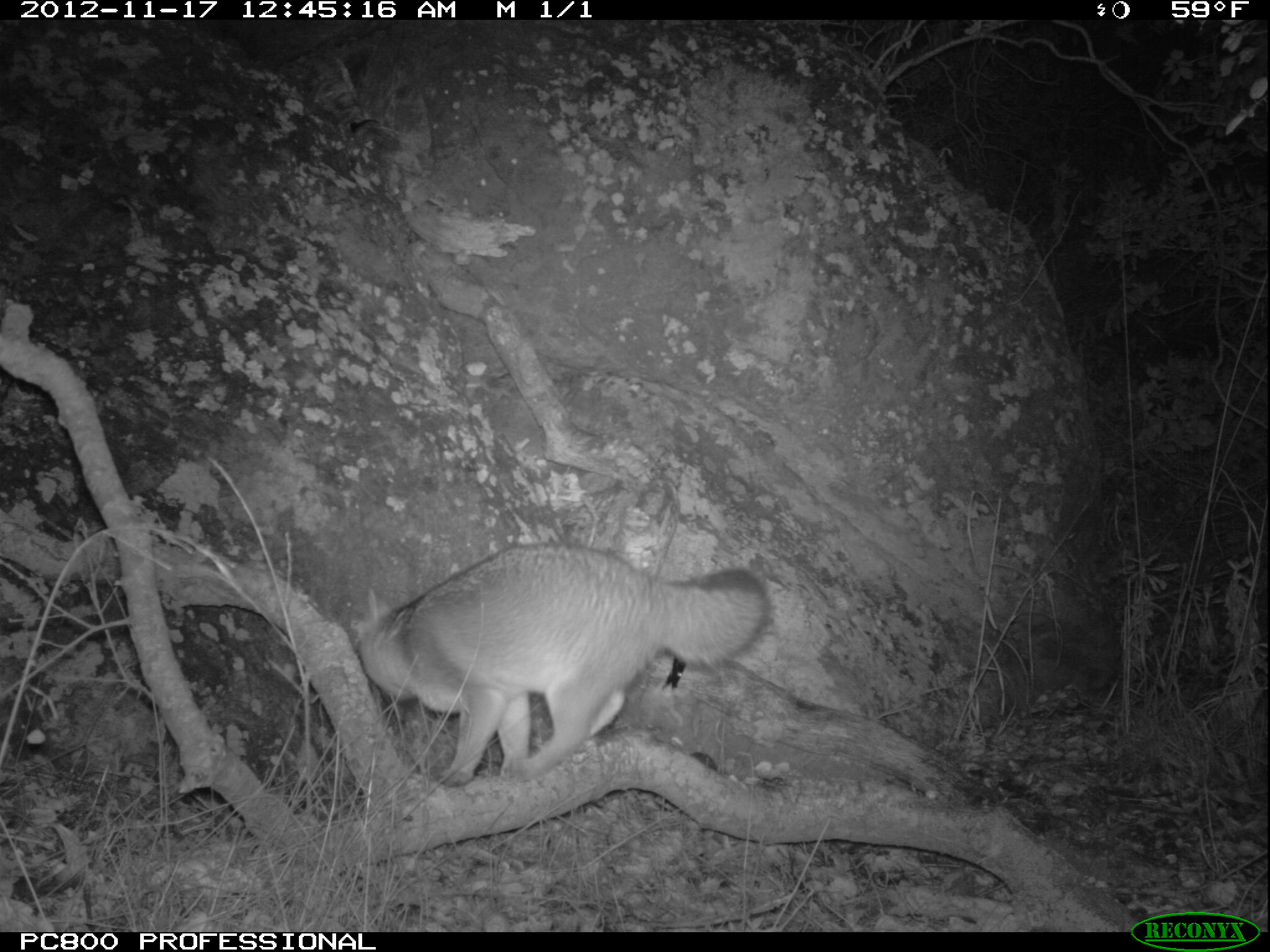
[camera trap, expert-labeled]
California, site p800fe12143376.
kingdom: Animalia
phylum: Chordata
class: Mammalia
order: Carnivora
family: Canidae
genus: Urocyon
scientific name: Urocyon littoralis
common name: island fox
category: fox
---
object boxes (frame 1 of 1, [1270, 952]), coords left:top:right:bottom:
fox: 353:542:770:787